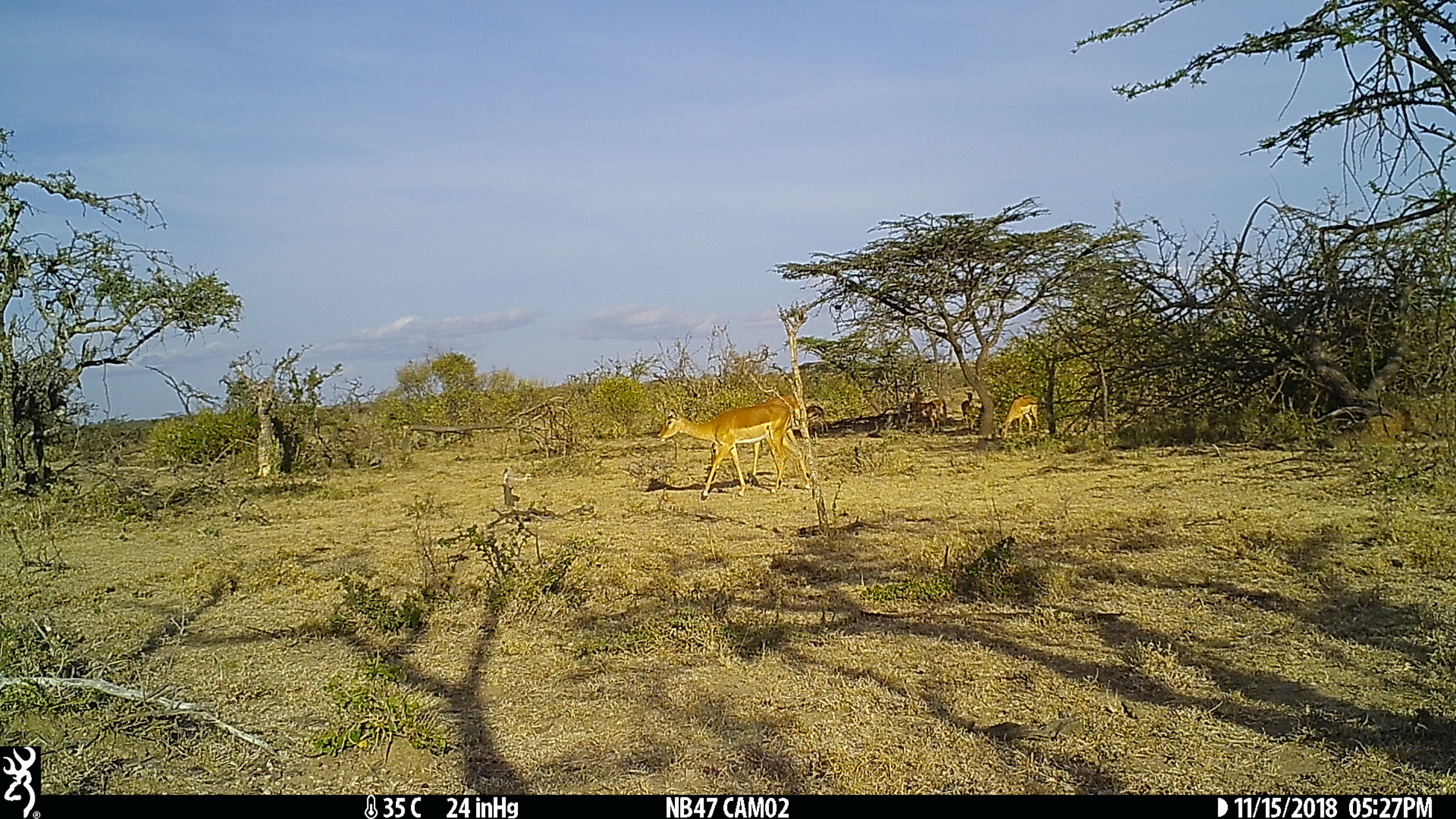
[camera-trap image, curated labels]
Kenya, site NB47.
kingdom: Animalia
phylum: Chordata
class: Mammalia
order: Artiodactyla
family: Bovidae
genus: Aepyceros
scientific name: Aepyceros melampus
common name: impala